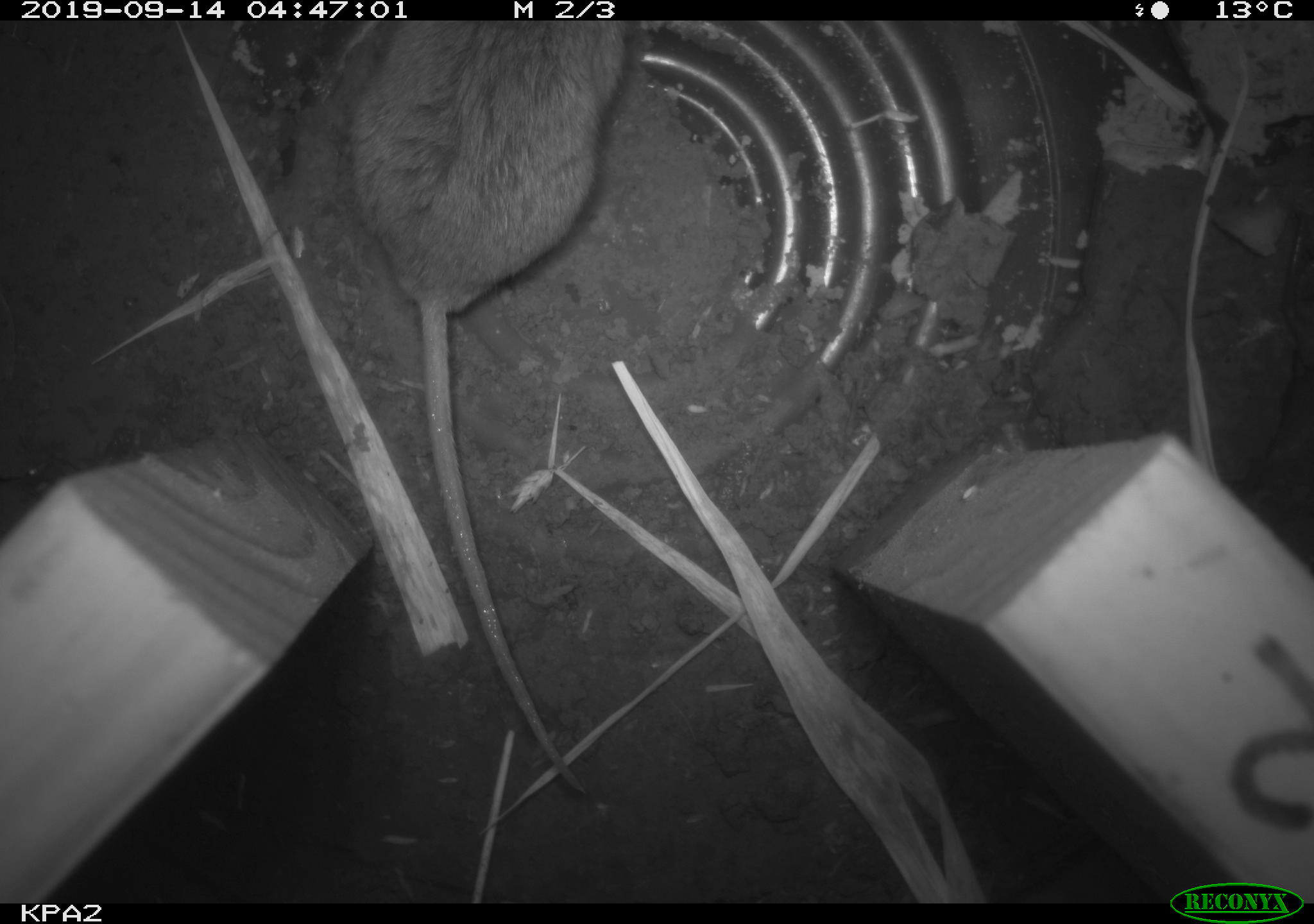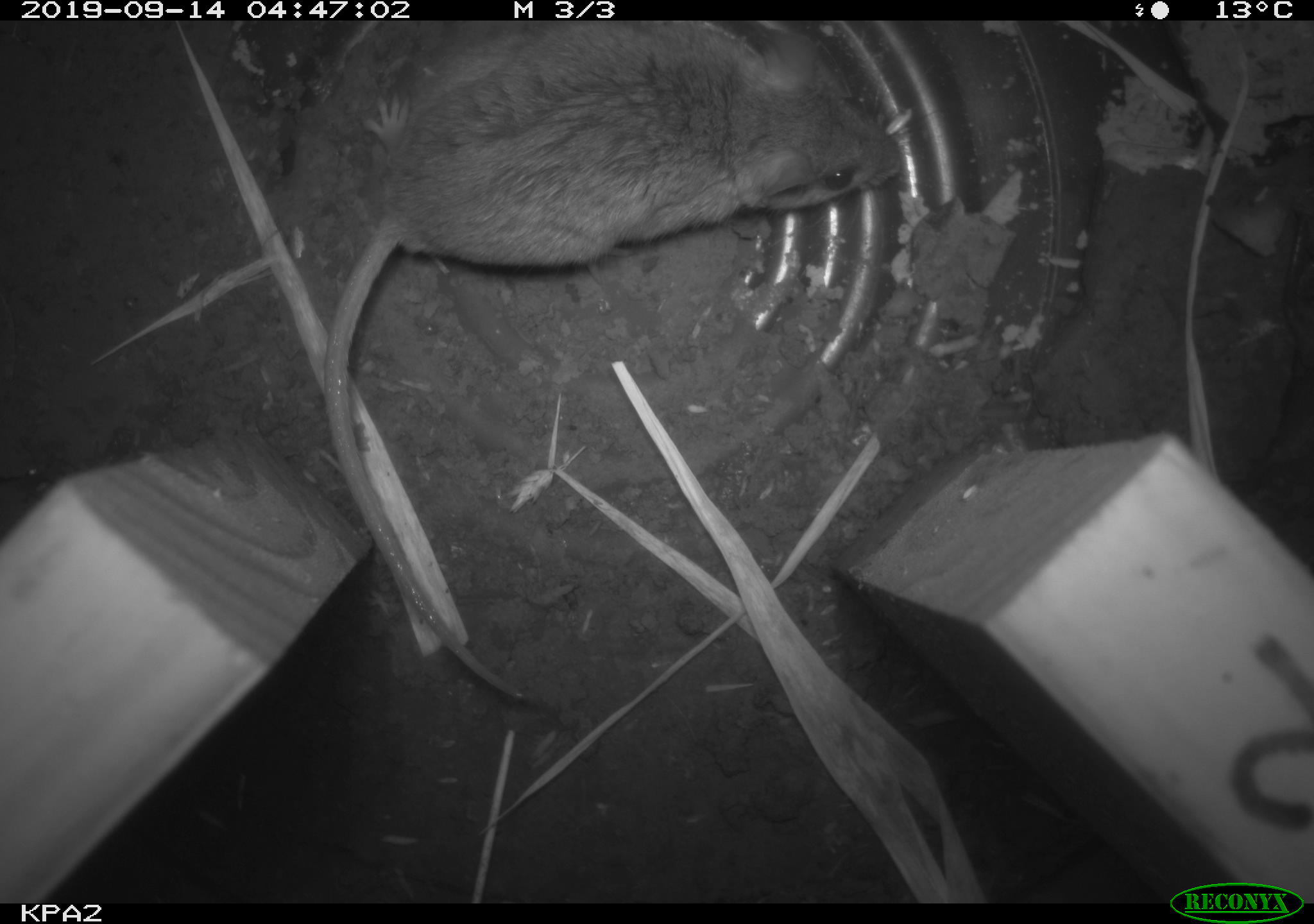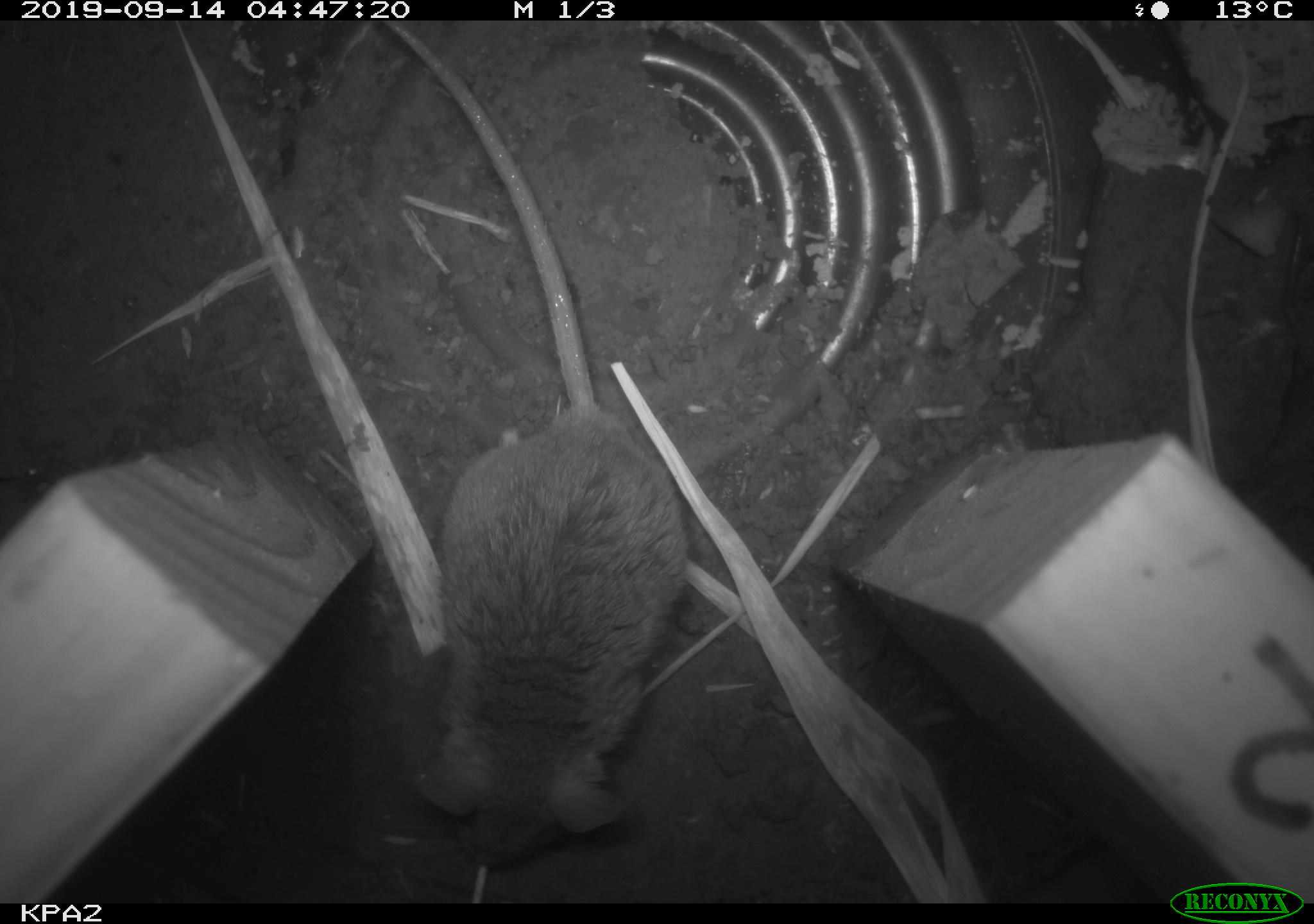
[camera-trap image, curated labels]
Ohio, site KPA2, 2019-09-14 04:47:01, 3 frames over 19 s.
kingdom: Animalia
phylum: Chordata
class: Mammalia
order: Rodentia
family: Cricetidae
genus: Peromyscus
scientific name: Peromyscus leucopus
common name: white-footed mouse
White-footed mouse (Peromyscus leucopus).